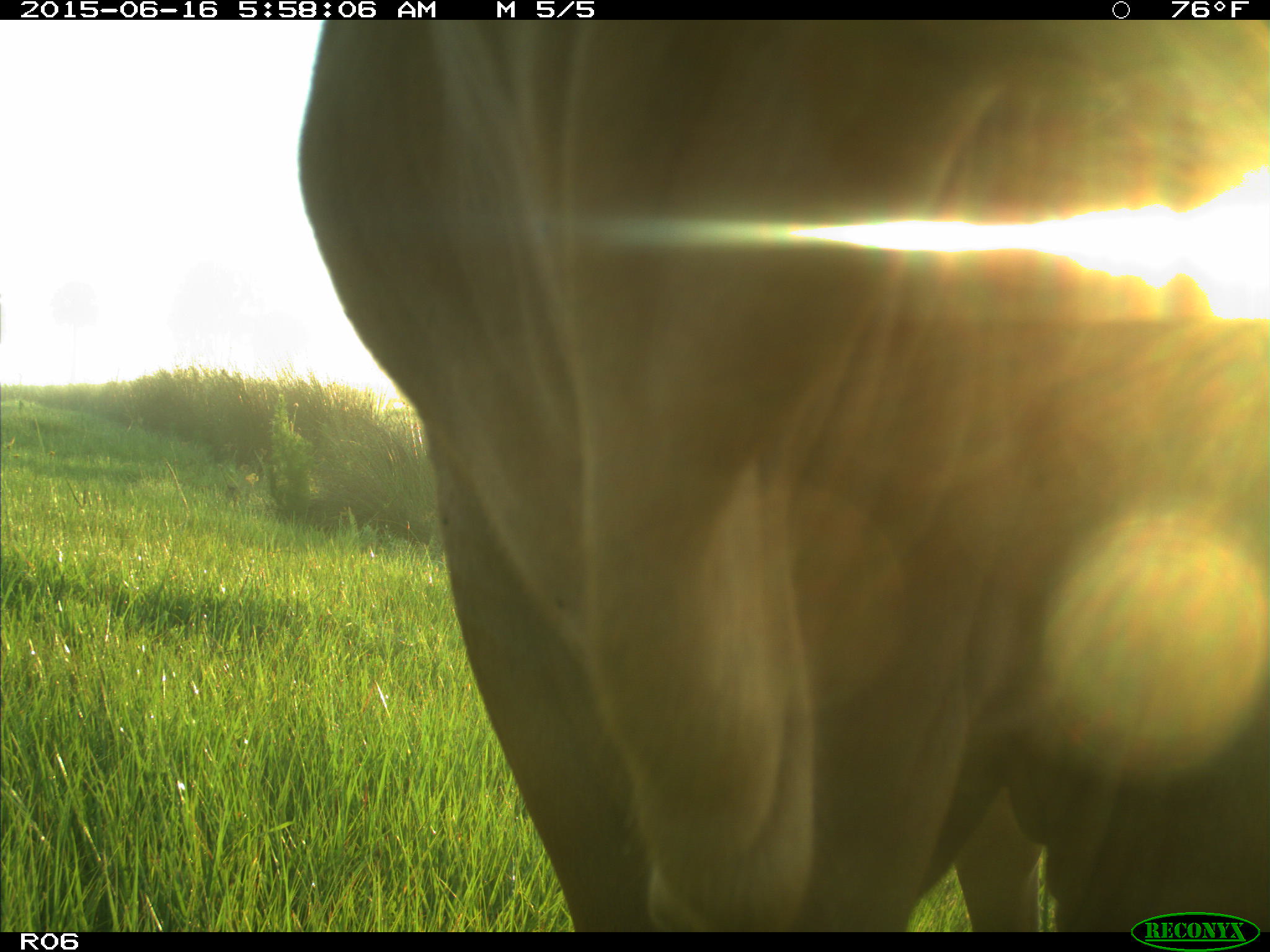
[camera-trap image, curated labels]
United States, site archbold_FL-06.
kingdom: Animalia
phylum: Chordata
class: Mammalia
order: Artiodactyla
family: Bovidae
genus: Bos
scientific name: Bos taurus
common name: domestic cow